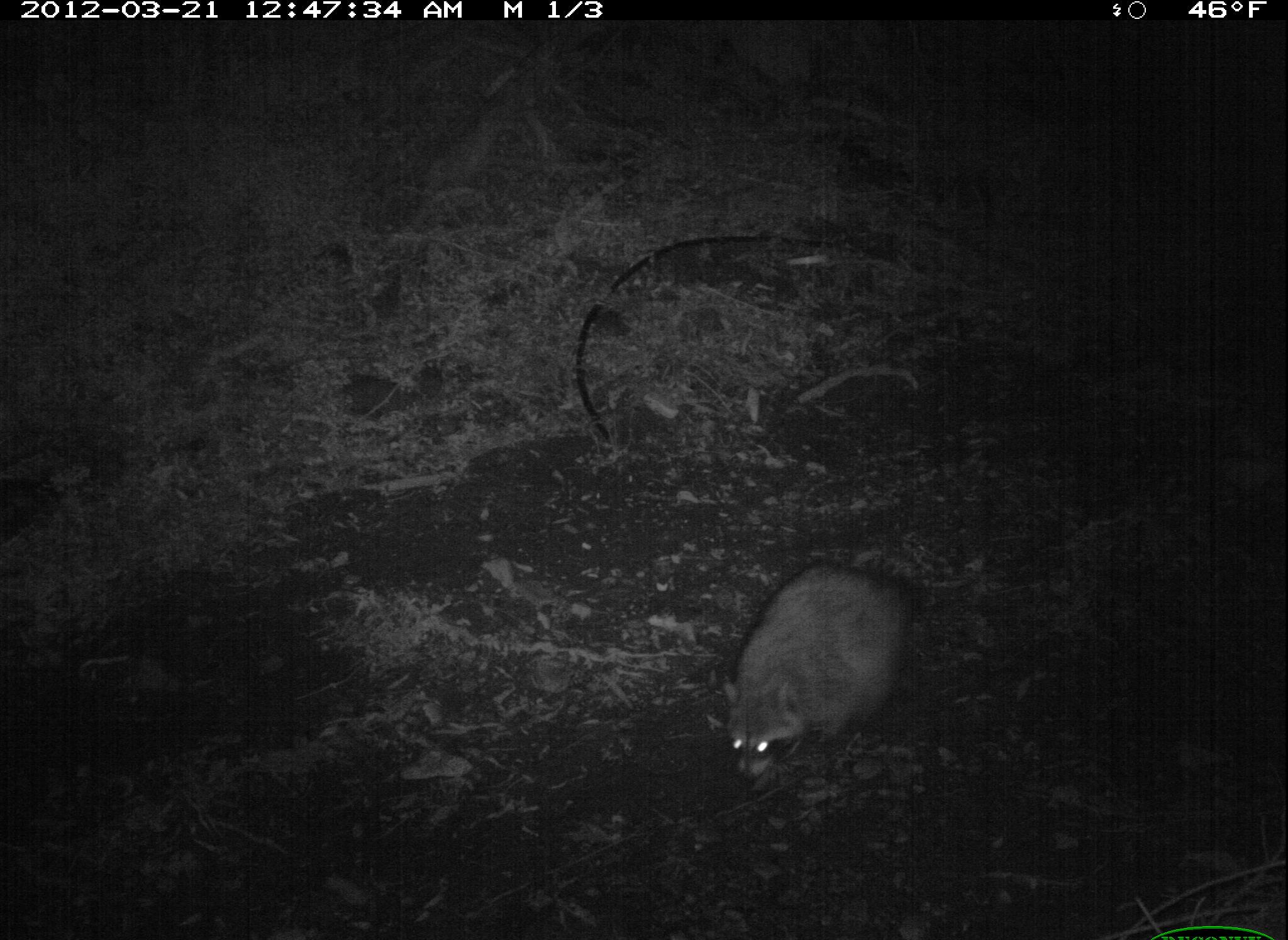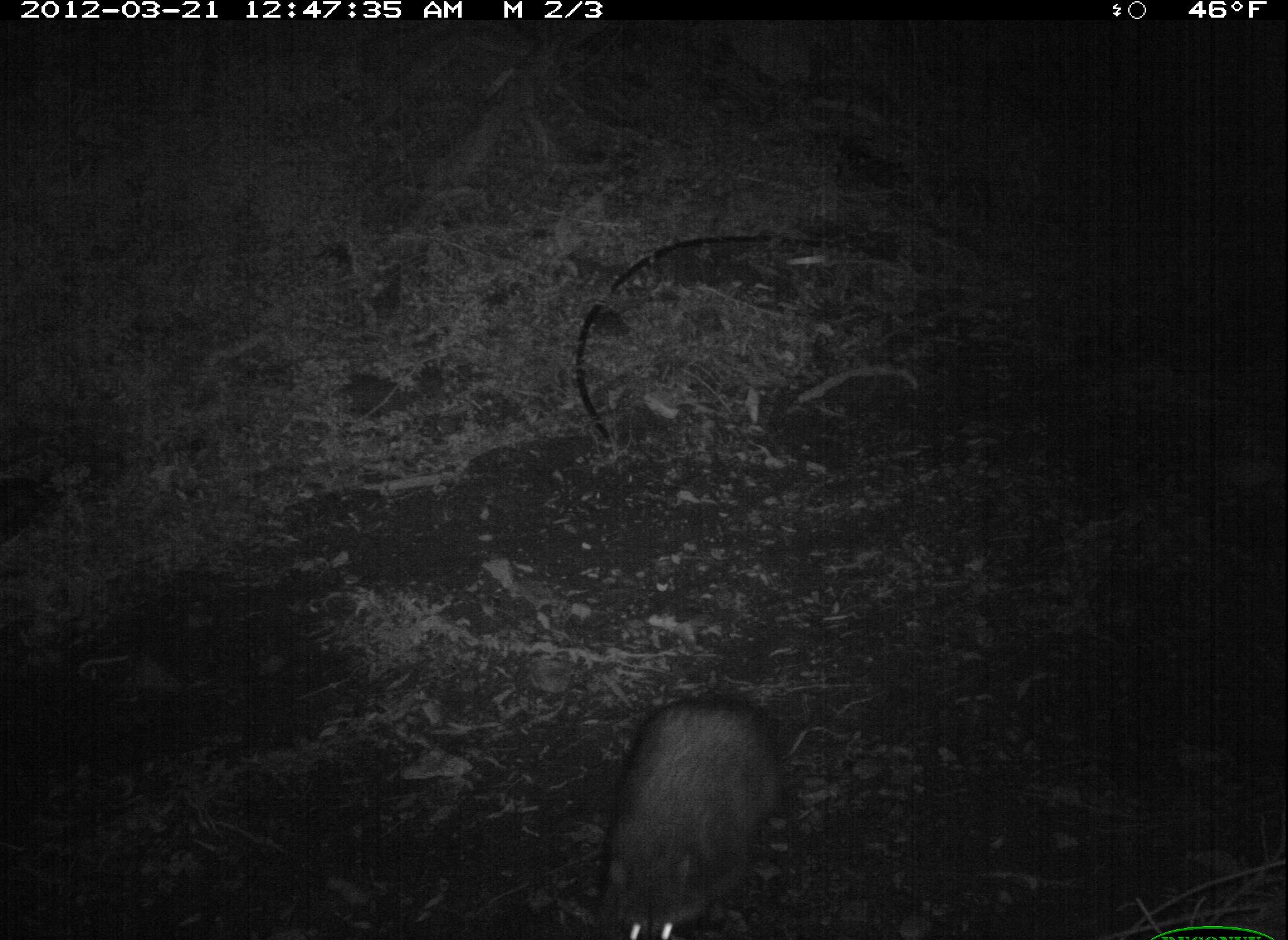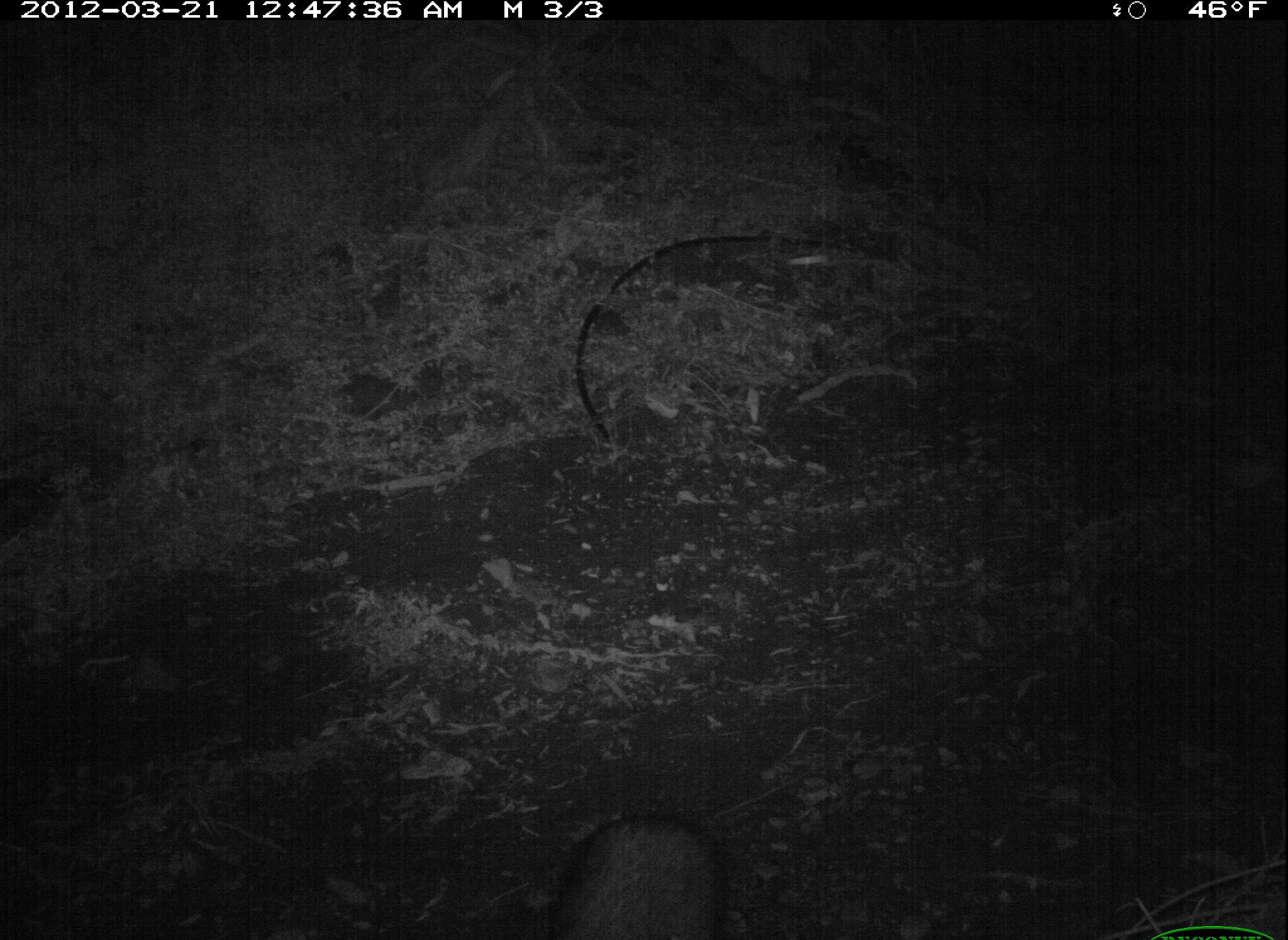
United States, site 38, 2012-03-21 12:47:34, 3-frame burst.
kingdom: Animalia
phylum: Chordata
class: Mammalia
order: Carnivora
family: Procyonidae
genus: Procyon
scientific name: Procyon lotor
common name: raccoon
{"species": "raccoon (Procyon lotor)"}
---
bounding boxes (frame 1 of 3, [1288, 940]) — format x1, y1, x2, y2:
raccoon: 718, 543, 952, 794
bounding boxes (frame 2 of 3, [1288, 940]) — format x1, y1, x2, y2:
raccoon: 599, 686, 791, 940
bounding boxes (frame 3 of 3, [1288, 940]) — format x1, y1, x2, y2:
raccoon: 528, 804, 744, 940